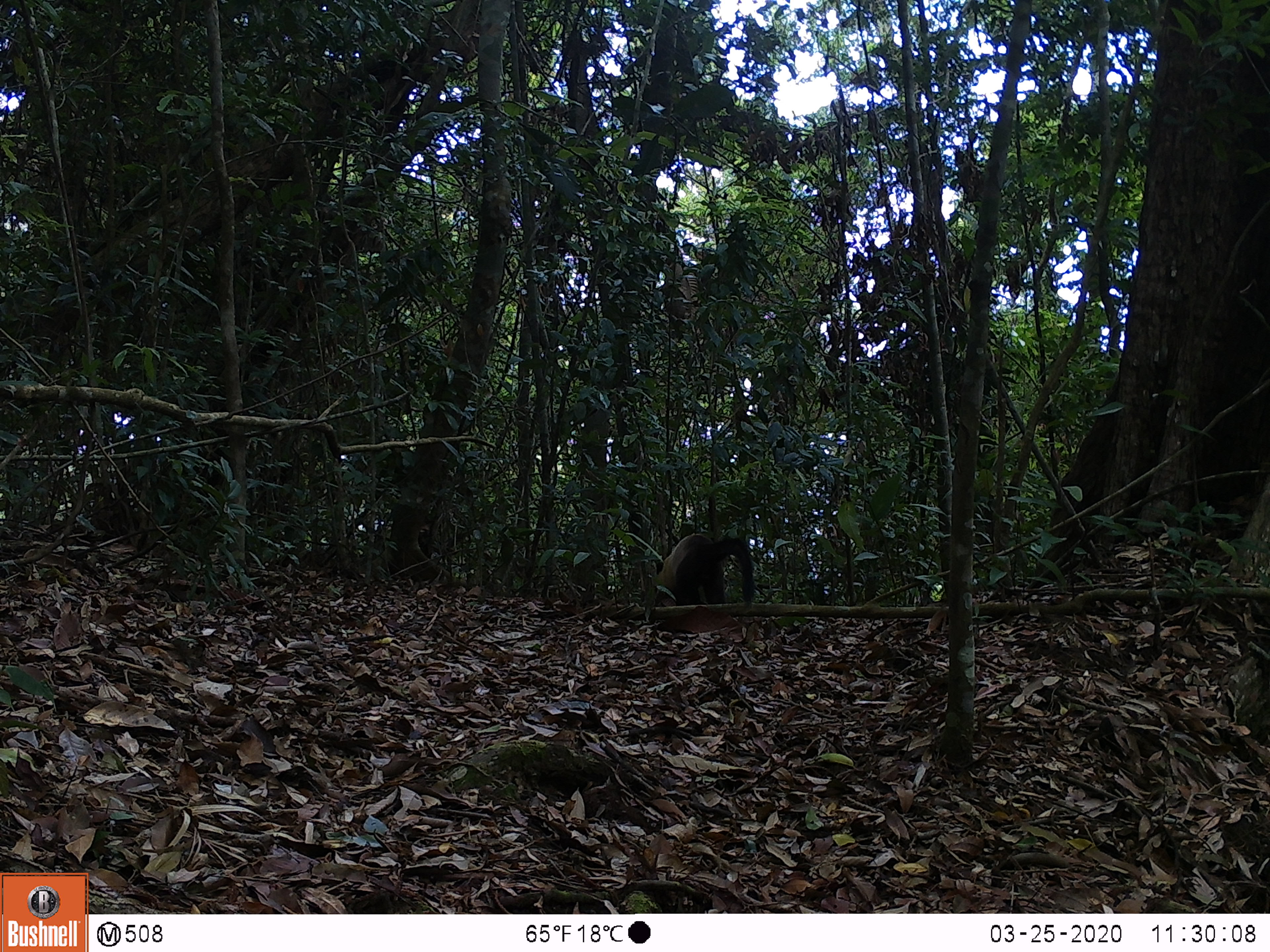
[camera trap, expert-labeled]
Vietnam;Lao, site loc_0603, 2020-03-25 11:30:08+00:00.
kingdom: Animalia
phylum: Chordata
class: Mammalia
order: Carnivora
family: Mustelidae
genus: Martes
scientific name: Martes flavigula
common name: yellow-throated marten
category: yellow throated marten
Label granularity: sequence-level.